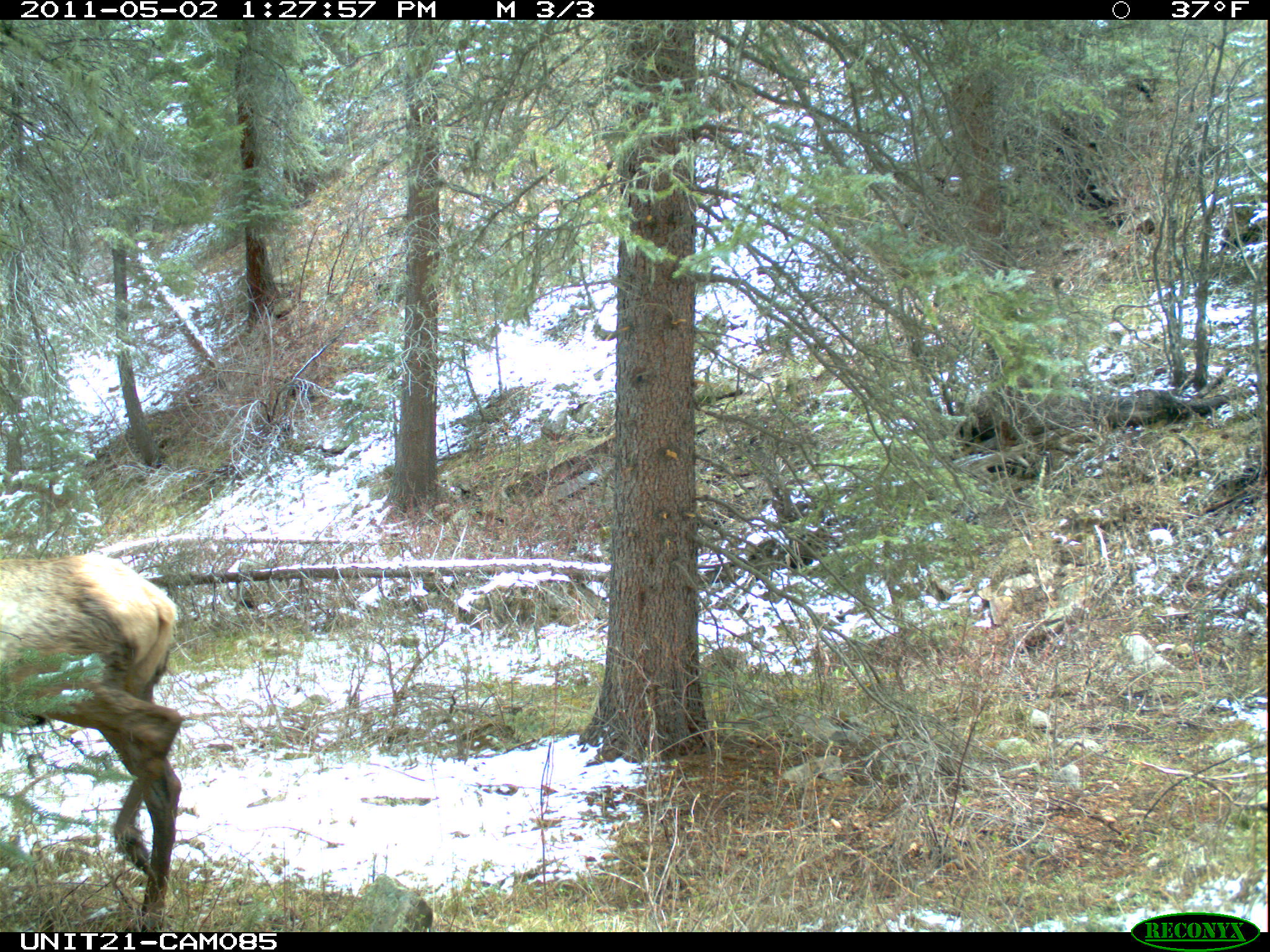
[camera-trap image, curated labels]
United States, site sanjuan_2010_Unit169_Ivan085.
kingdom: Animalia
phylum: Chordata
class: Mammalia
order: Artiodactyla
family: Cervidae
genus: Cervus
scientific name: Cervus elaphus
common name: red deer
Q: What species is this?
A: Cervus elaphus (red deer).